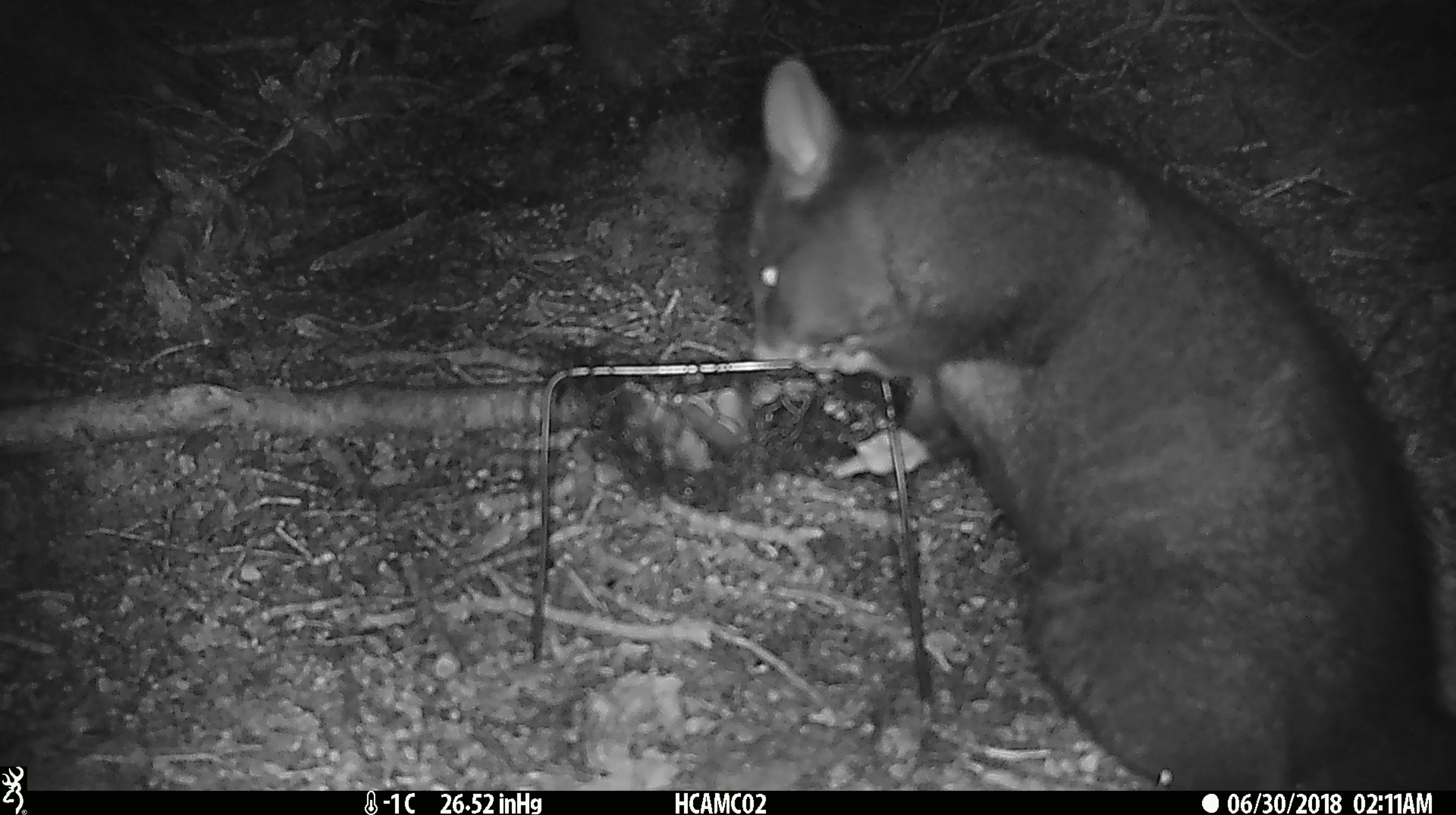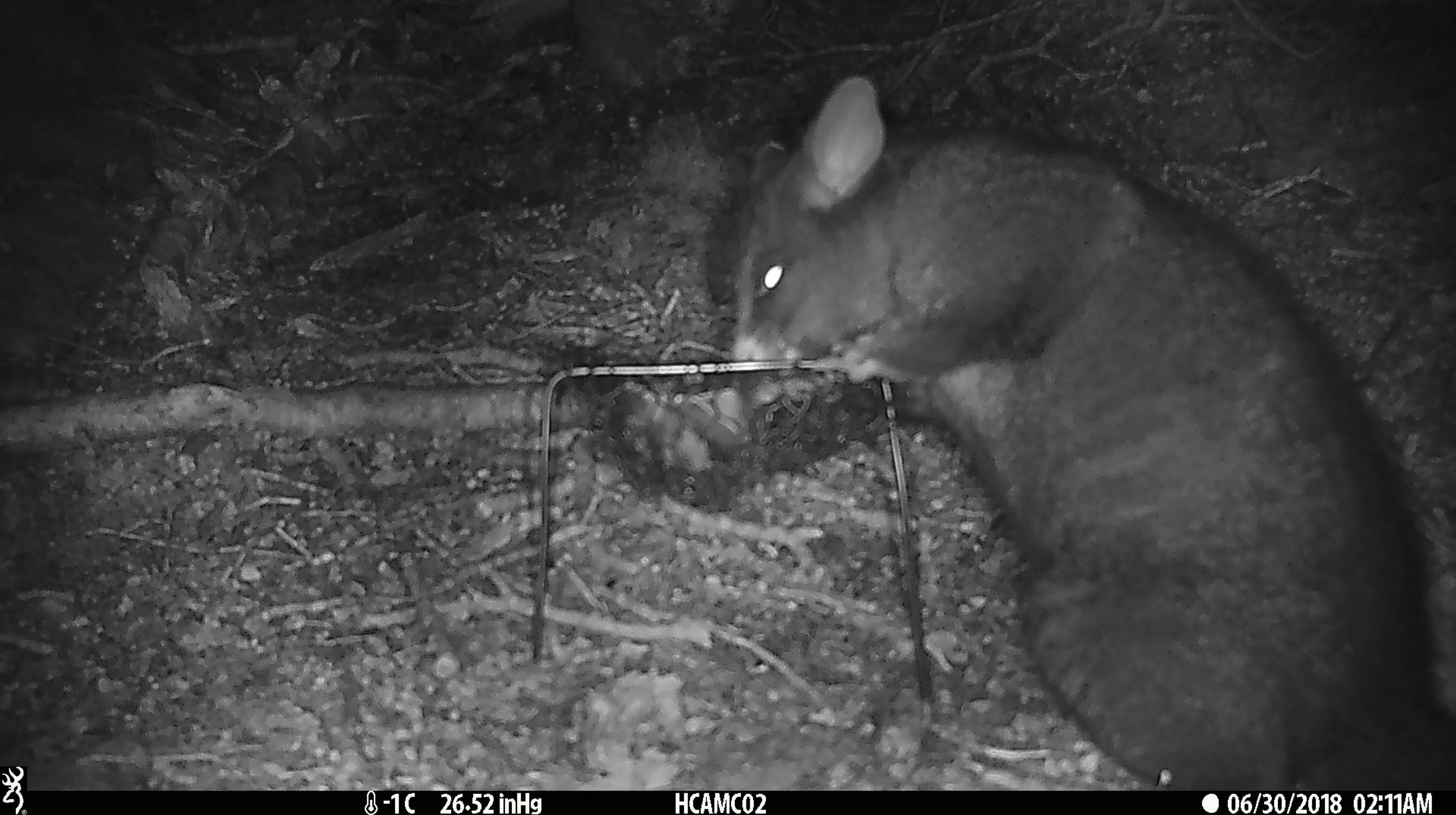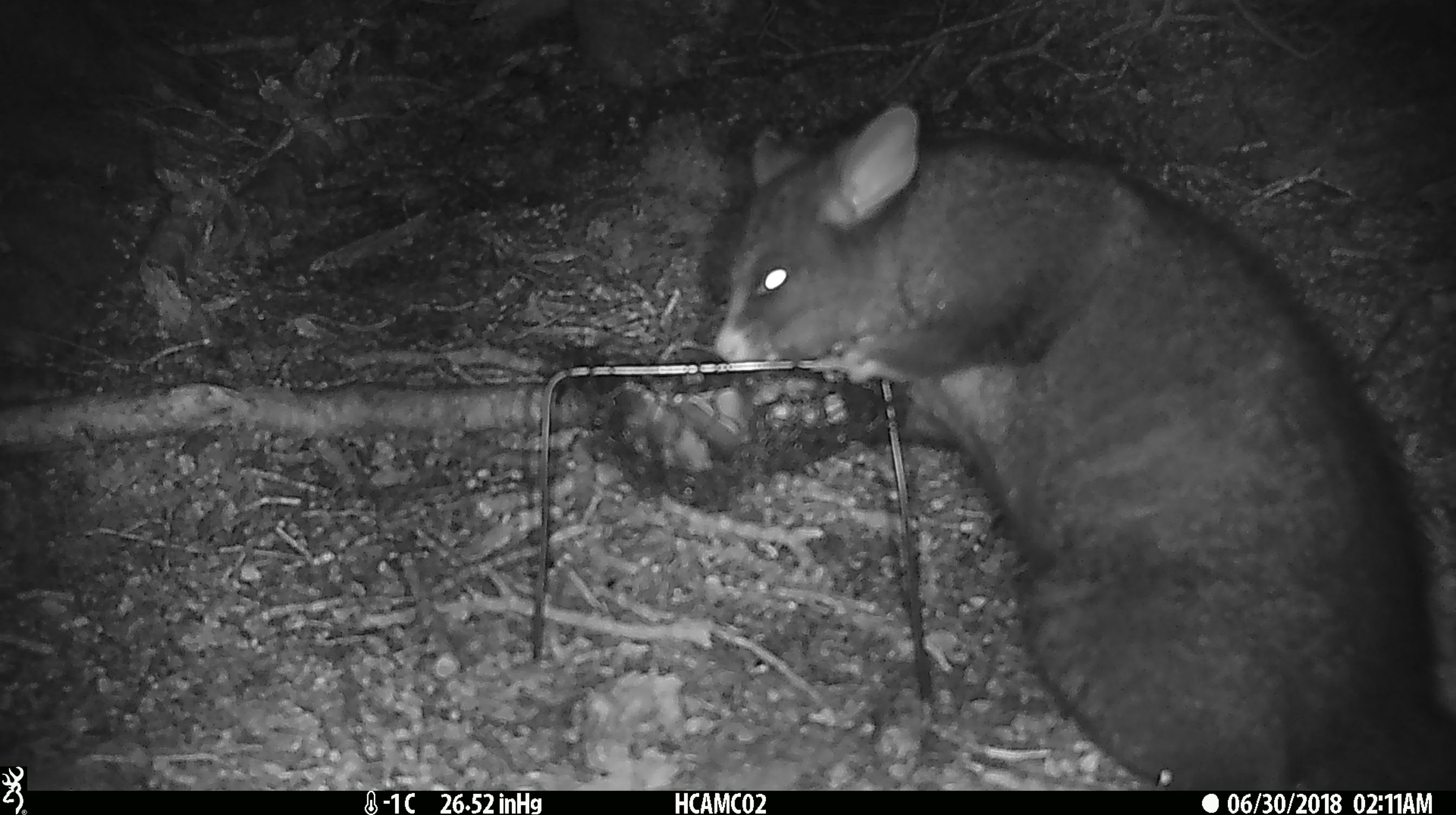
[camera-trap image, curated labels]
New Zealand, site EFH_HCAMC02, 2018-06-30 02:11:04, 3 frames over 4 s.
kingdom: Animalia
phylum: Chordata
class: Mammalia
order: Diprotodontia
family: Phalangeridae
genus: Trichosurus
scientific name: Trichosurus vulpecula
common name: common brushtail possum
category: possum